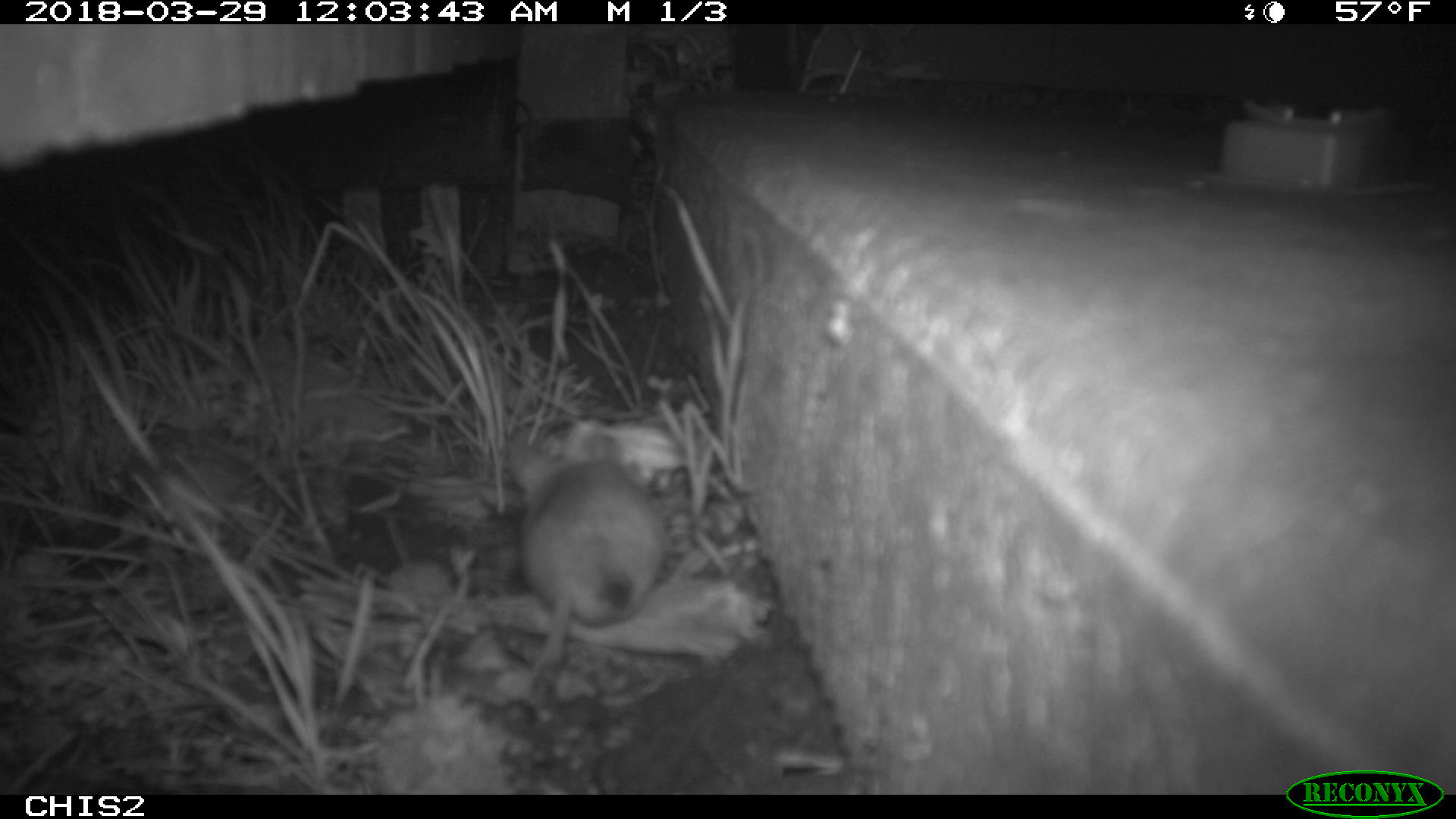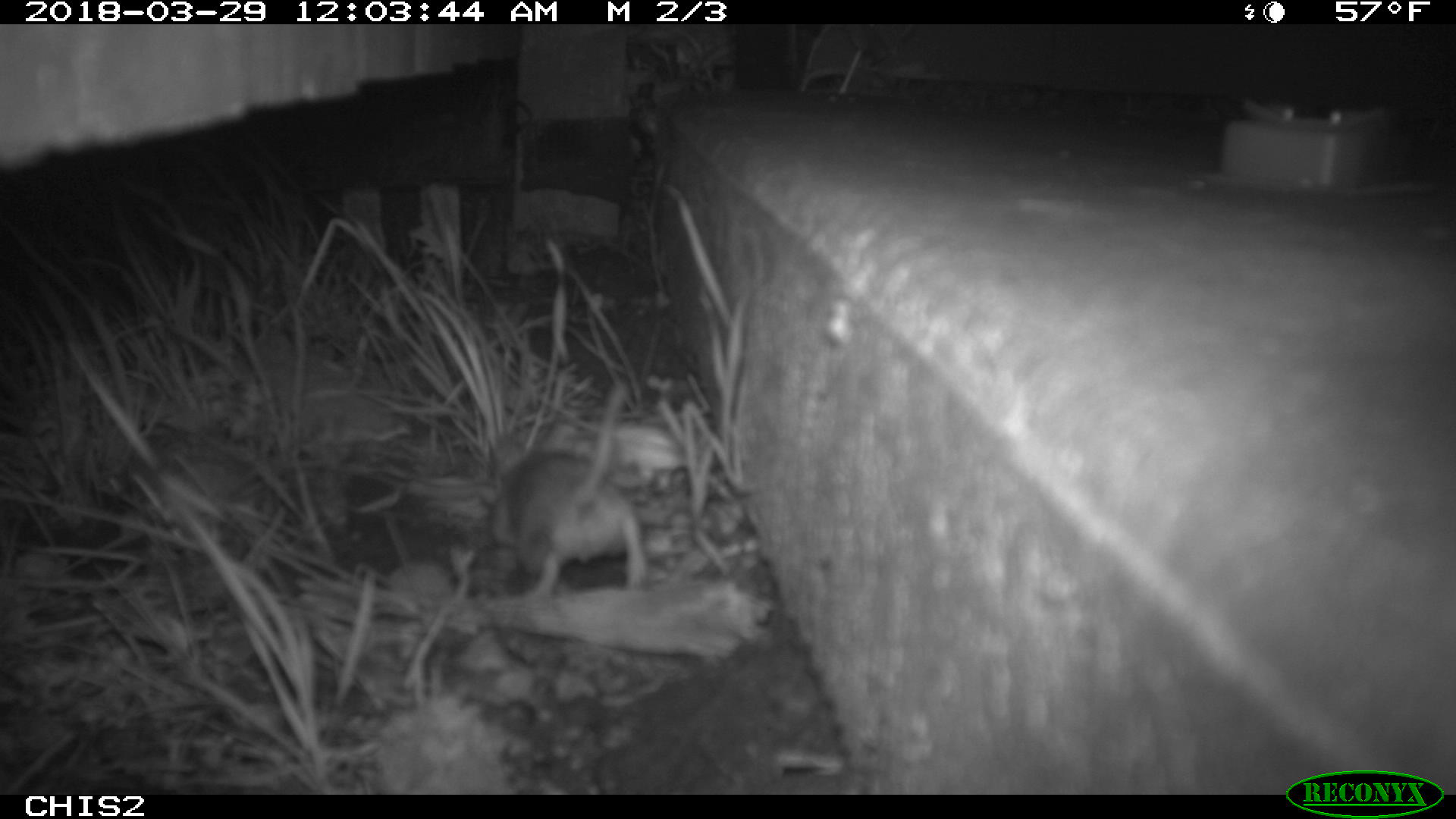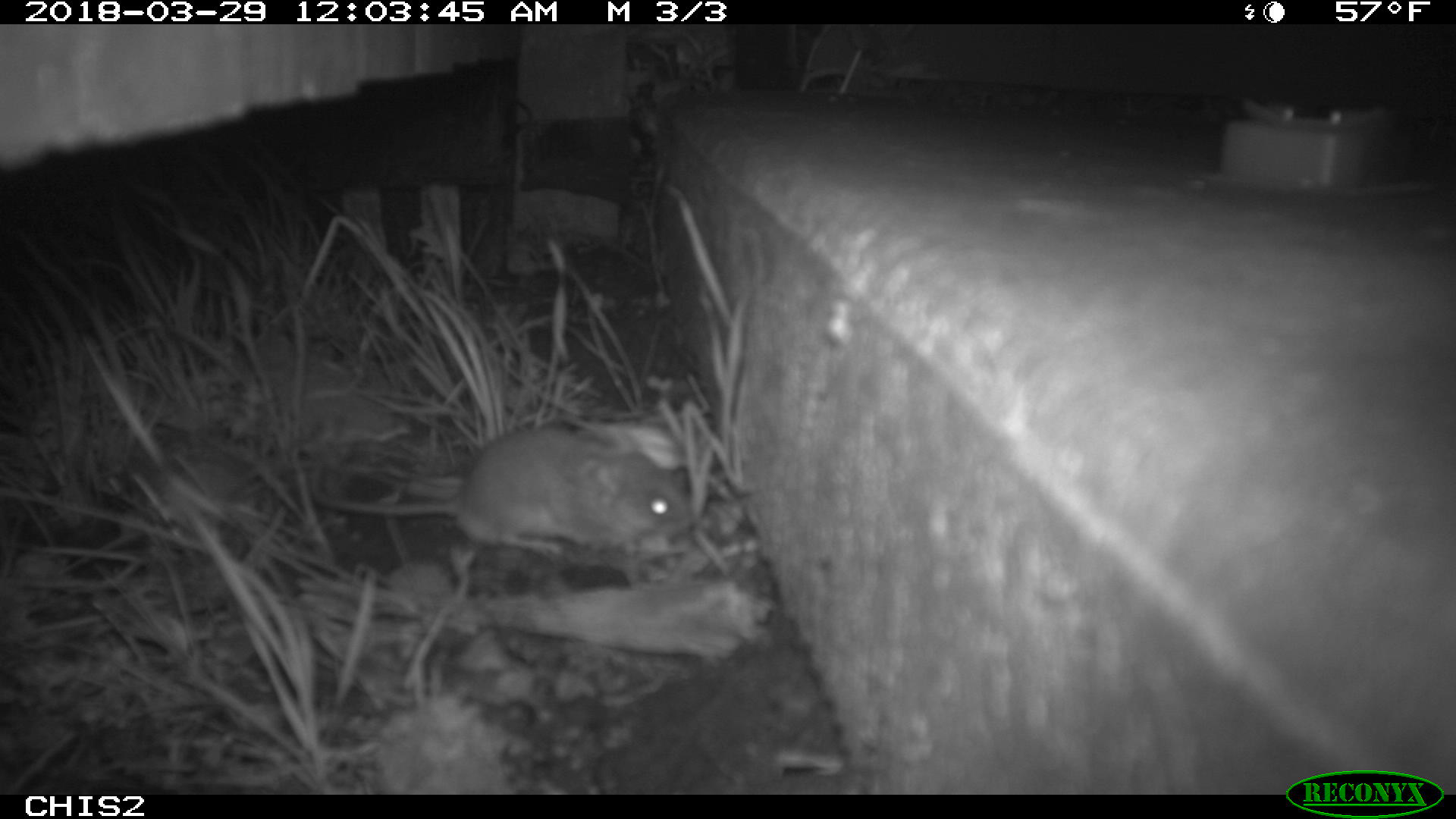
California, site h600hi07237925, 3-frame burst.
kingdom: Animalia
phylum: Chordata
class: Mammalia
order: Rodentia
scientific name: Rodentia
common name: rodent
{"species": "rodent (Rodentia)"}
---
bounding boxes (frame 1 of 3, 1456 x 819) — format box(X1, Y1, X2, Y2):
rodent: box(505, 415, 672, 703)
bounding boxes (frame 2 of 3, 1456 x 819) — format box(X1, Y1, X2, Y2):
rodent: box(486, 381, 645, 604)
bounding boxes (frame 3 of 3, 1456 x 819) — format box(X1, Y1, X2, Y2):
rodent: box(312, 420, 693, 557)